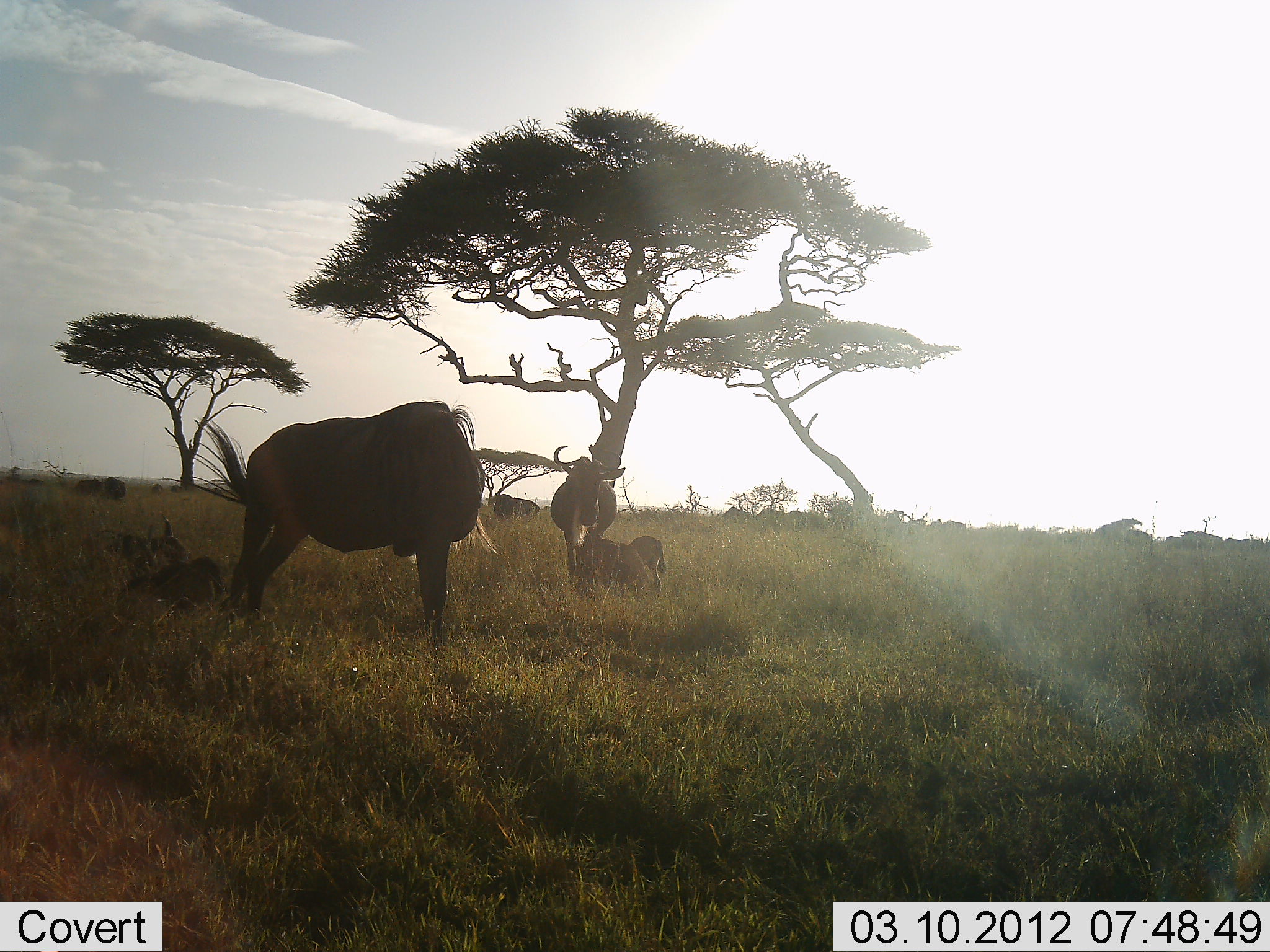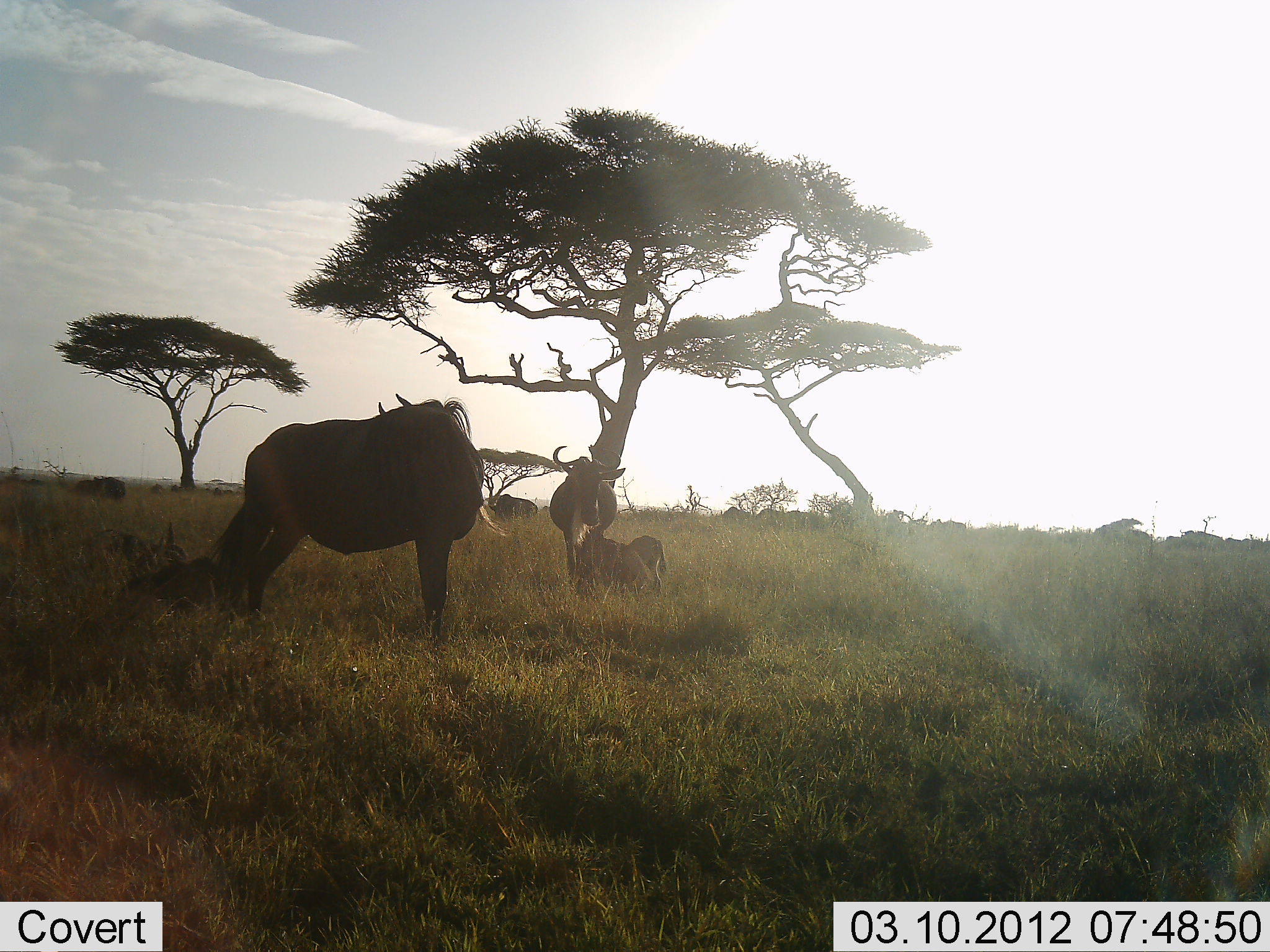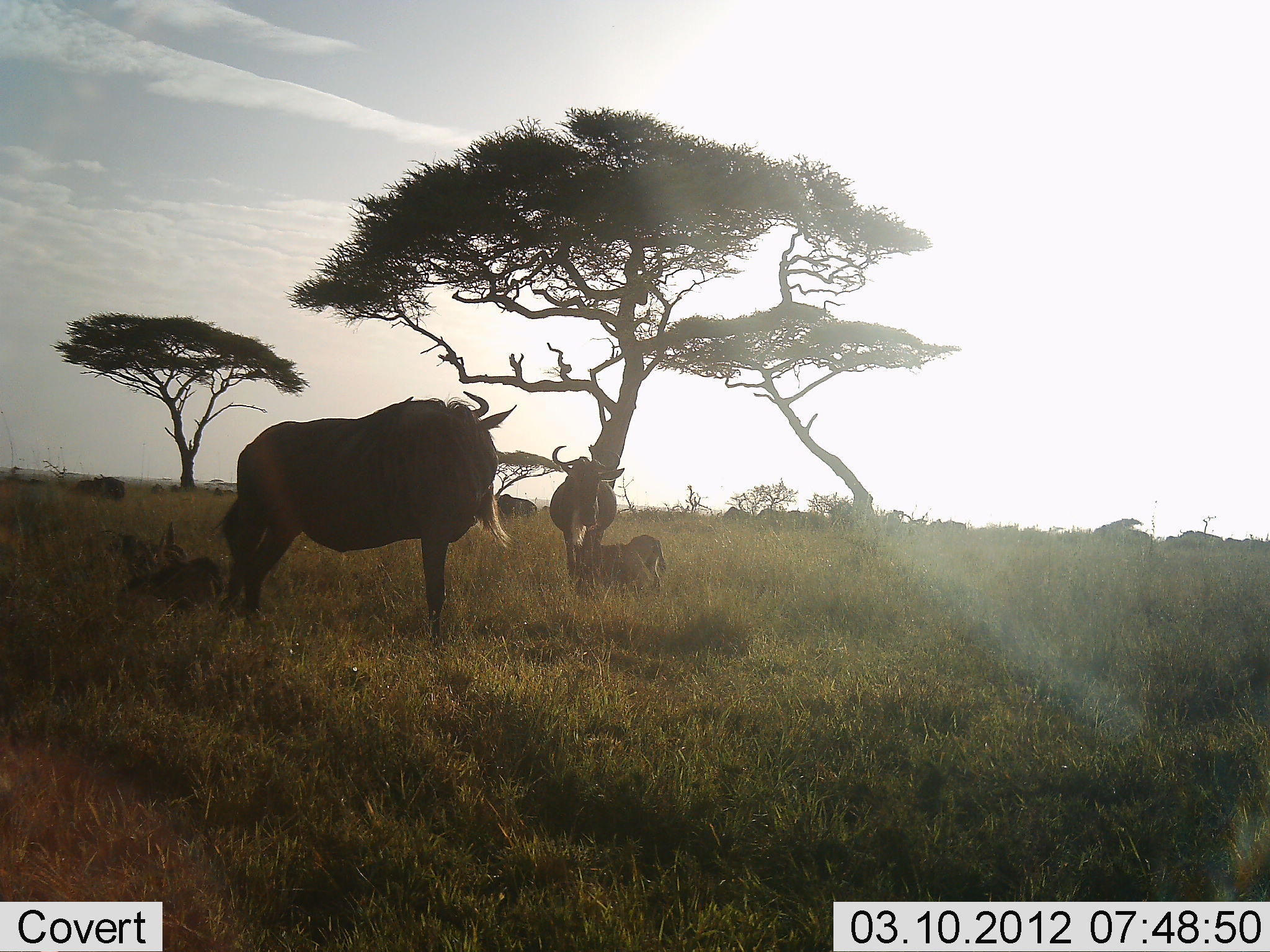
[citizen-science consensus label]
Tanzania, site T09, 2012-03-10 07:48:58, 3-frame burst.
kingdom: Animalia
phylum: Chordata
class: Mammalia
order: Artiodactyla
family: Bovidae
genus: Connochaetes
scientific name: Connochaetes taurinus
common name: blue wildebeest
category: wildebeest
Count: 4.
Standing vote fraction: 100%.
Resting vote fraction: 62%.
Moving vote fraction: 6%.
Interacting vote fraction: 12%.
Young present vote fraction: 44%.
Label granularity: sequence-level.